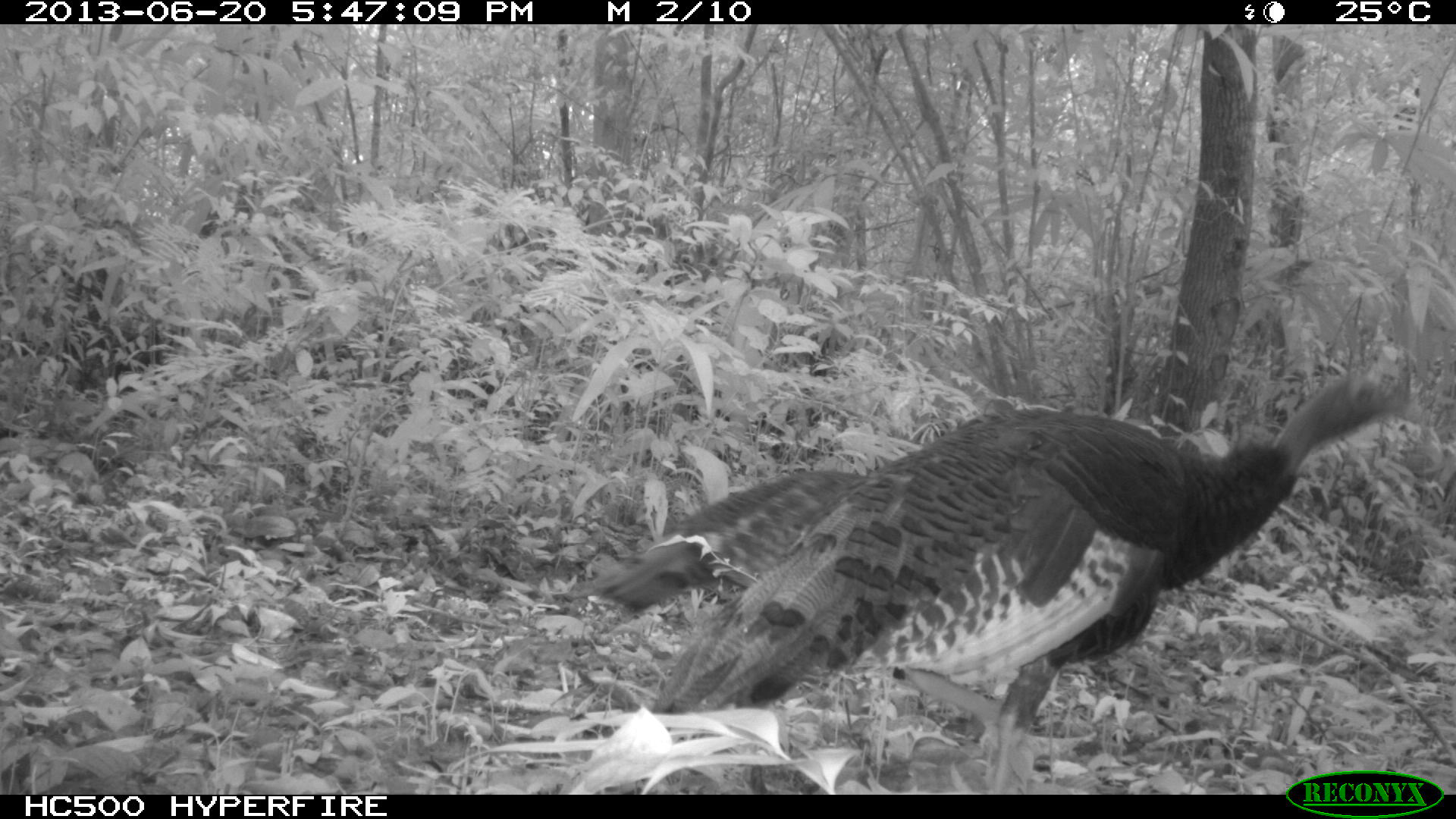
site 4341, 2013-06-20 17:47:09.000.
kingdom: Animalia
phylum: Chordata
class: Aves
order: Galliformes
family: Phasianidae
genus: Meleagris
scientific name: Meleagris ocellata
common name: ocellated turkey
Meleagris ocellata (ocellated turkey), count 2.